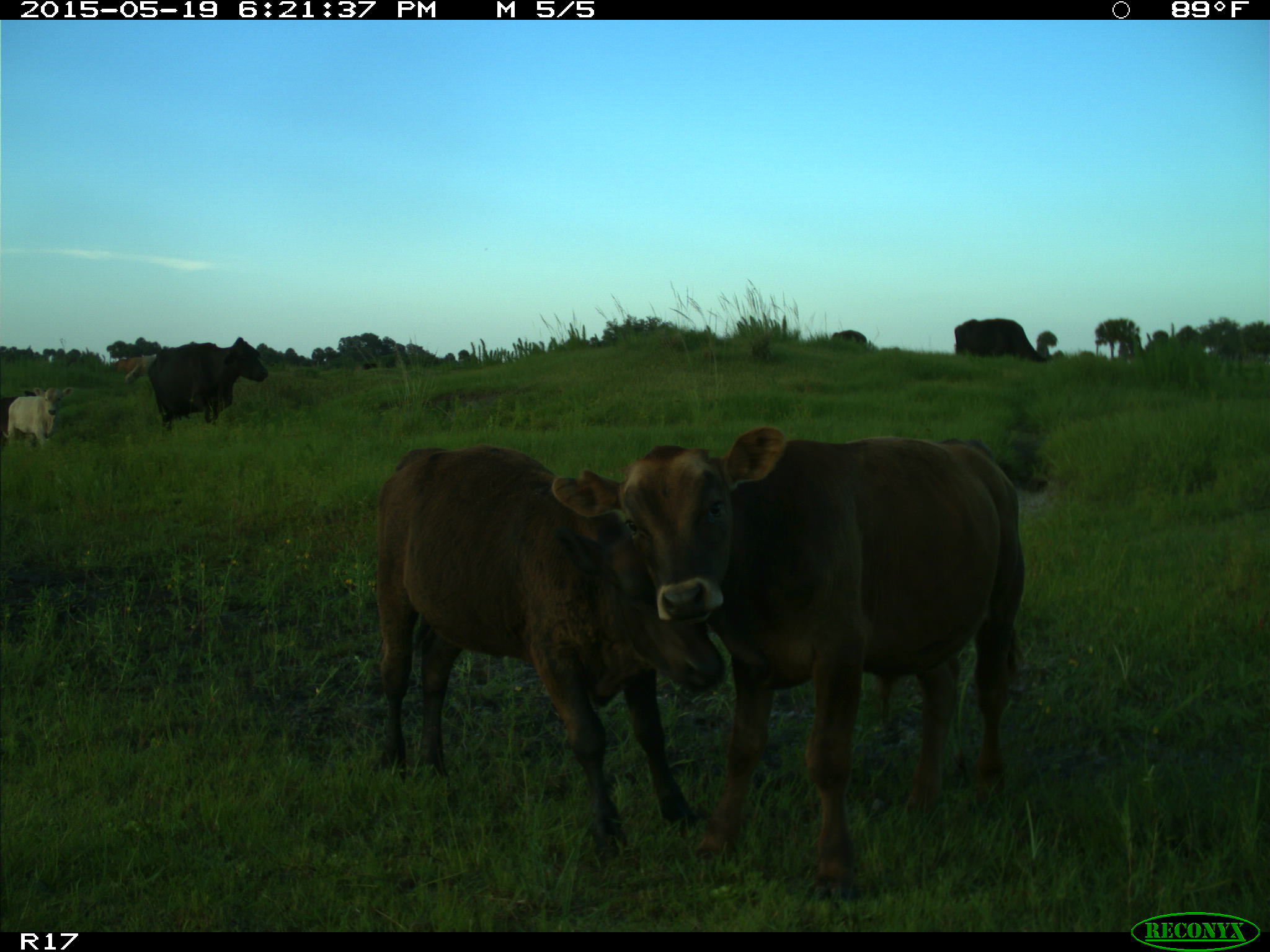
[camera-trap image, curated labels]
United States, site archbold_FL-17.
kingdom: Animalia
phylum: Chordata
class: Mammalia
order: Artiodactyla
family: Bovidae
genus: Bos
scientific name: Bos taurus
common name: domestic cow